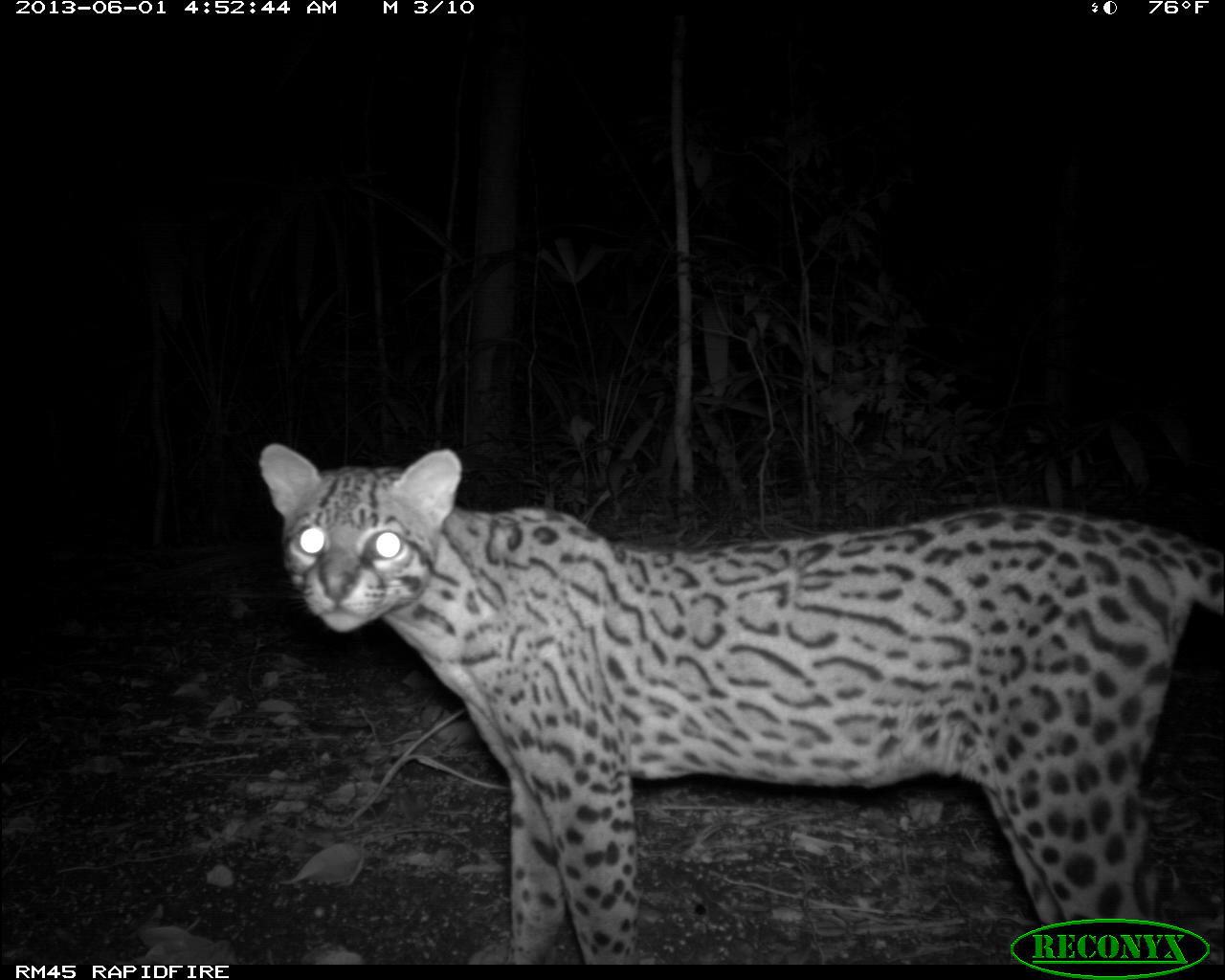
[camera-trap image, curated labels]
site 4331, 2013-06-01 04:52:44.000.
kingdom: Animalia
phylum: Chordata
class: Mammalia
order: Carnivora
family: Felidae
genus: Leopardus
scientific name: Leopardus pardalis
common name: ocelot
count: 1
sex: female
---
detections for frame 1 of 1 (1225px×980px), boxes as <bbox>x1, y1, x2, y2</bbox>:
leopardus pardalis: <bbox>252, 440, 1224, 955</bbox>